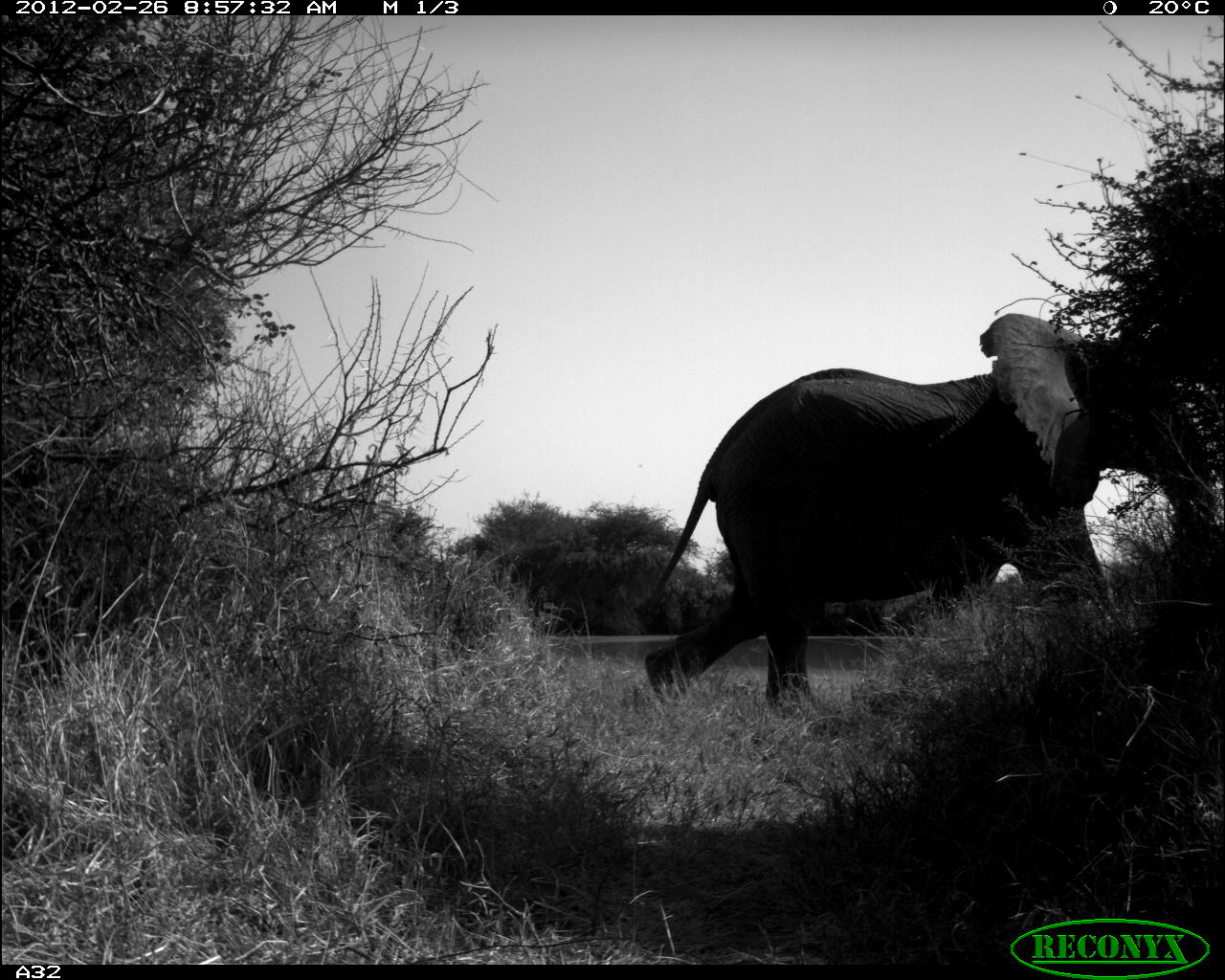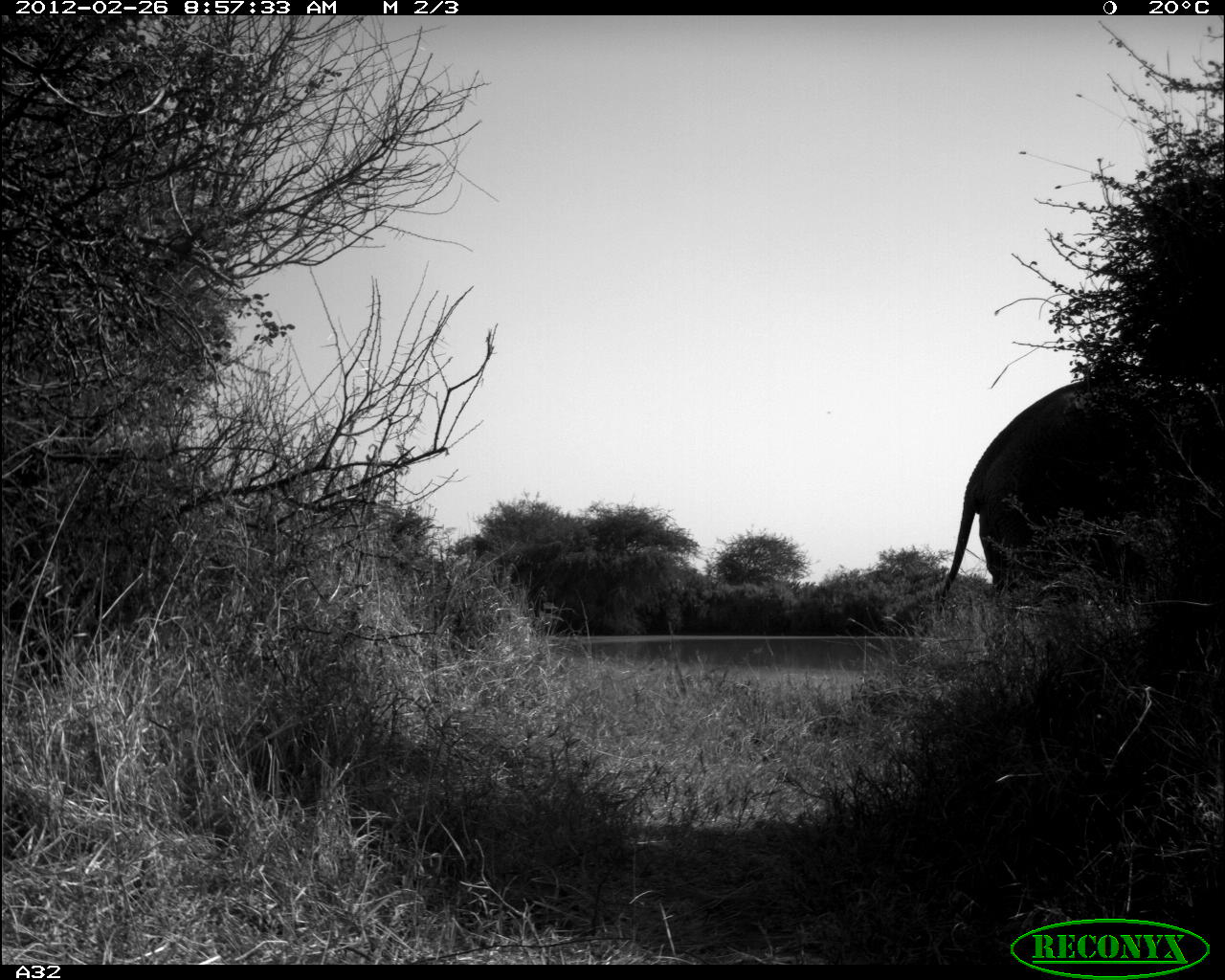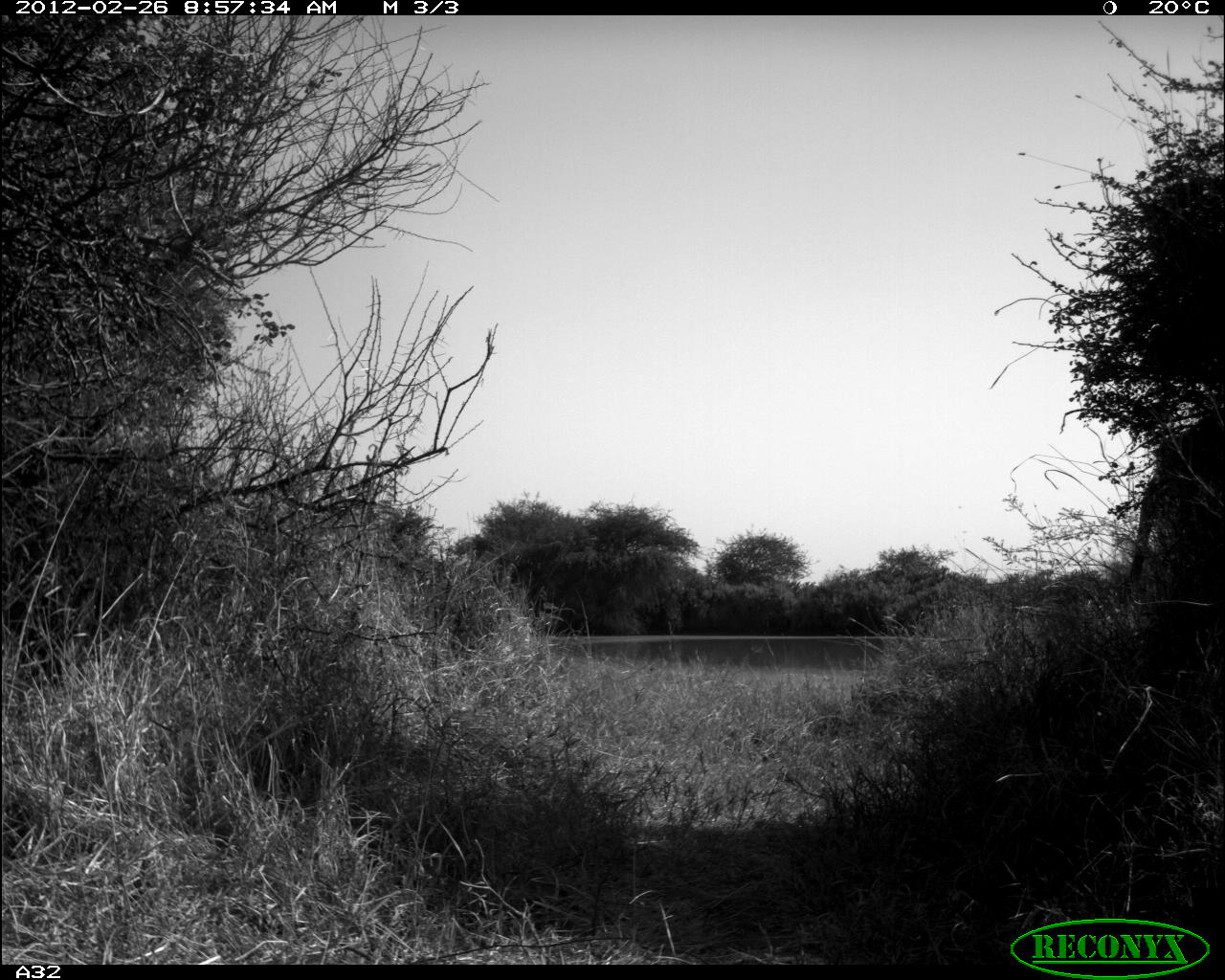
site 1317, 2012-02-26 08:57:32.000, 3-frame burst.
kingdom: Animalia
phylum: Chordata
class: Mammalia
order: Proboscidea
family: Elephantidae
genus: Loxodonta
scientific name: Loxodonta africana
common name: african bush elephant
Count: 1.